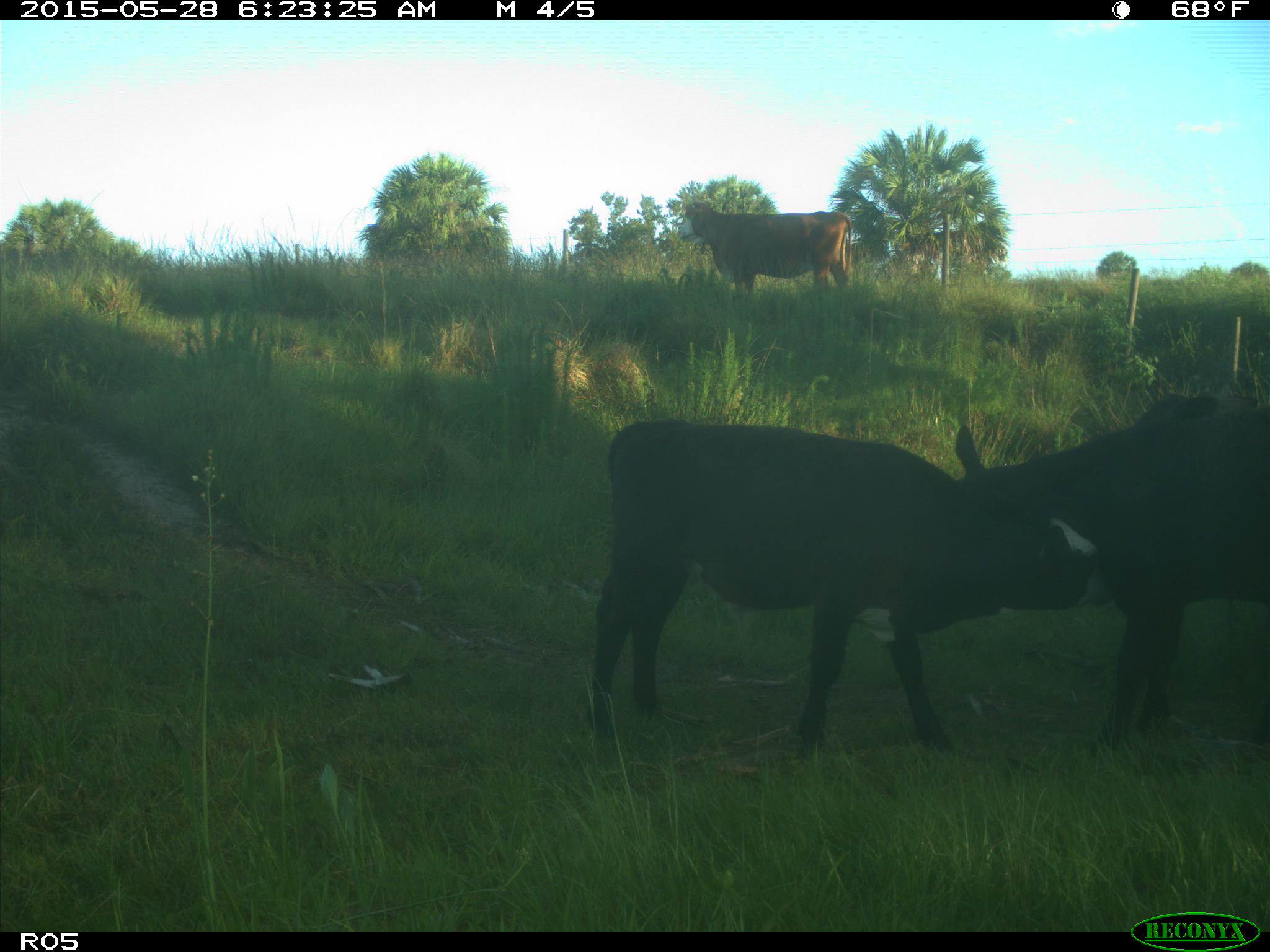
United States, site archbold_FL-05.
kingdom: Animalia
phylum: Chordata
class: Mammalia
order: Artiodactyla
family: Bovidae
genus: Bos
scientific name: Bos taurus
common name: domestic cow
Bos taurus (domestic cow).